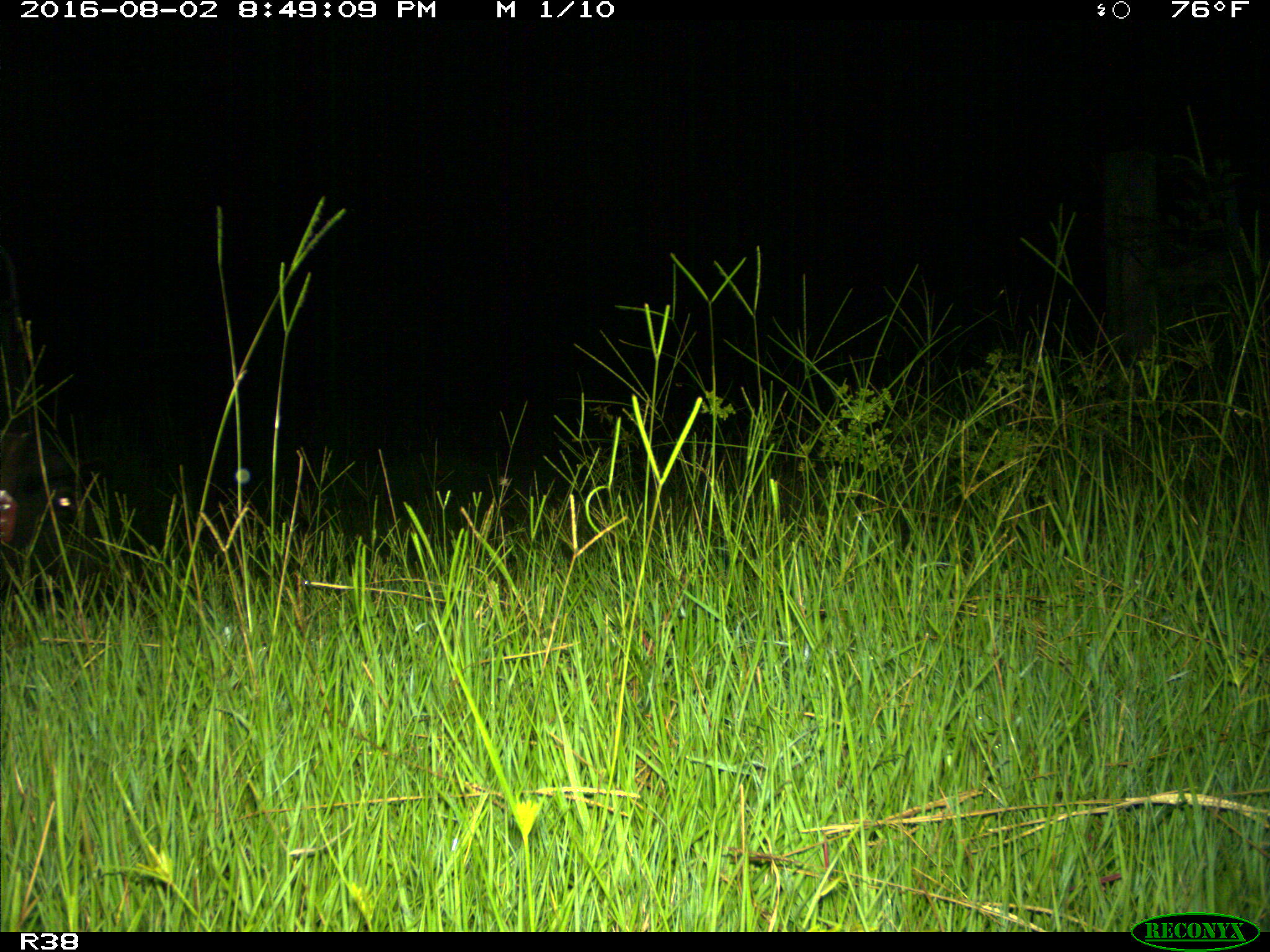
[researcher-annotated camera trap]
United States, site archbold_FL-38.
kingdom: Animalia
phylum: Chordata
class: Mammalia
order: Artiodactyla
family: Suidae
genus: Sus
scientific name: Sus scrofa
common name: wild boar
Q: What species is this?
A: Sus scrofa (wild boar).